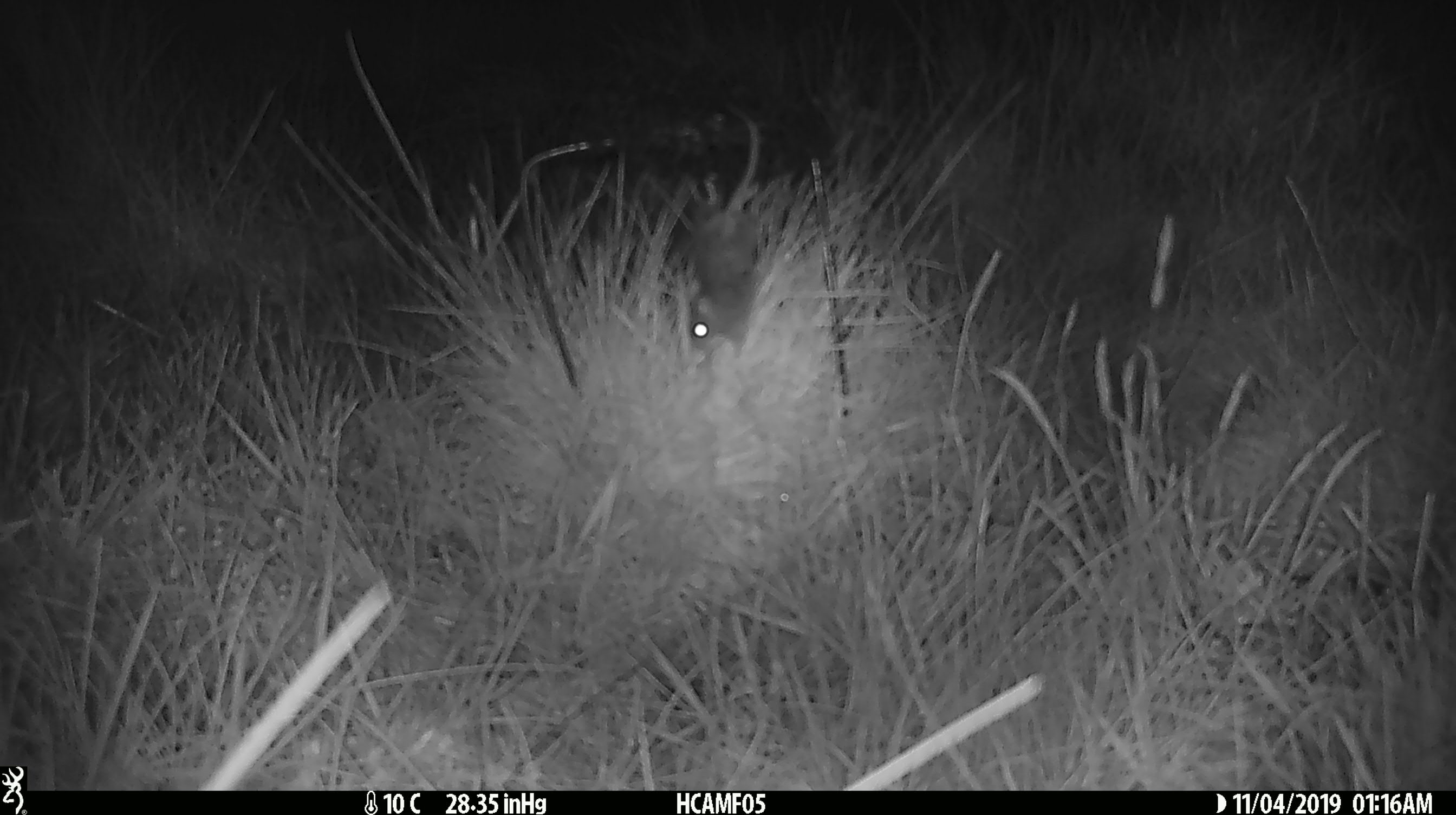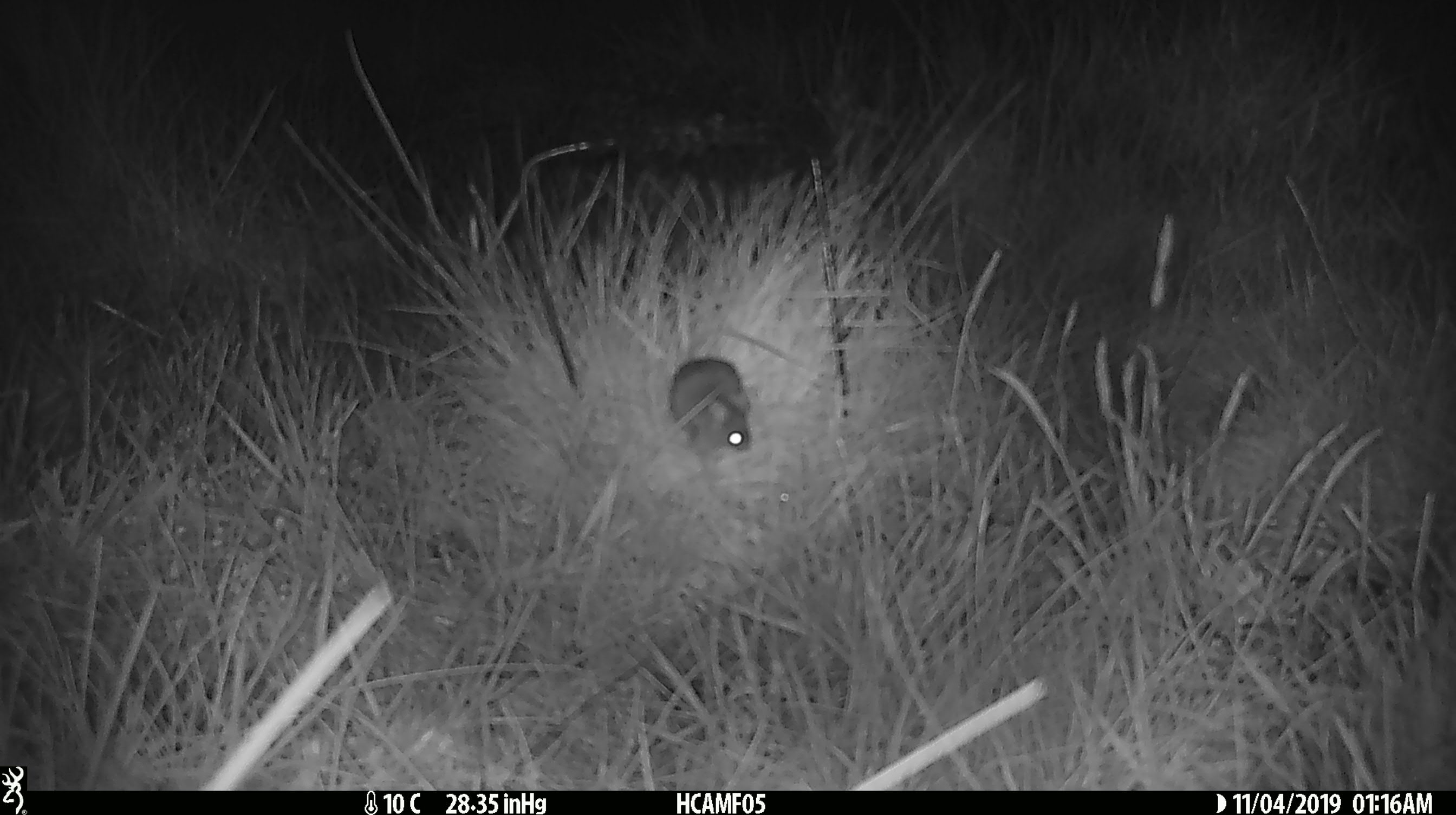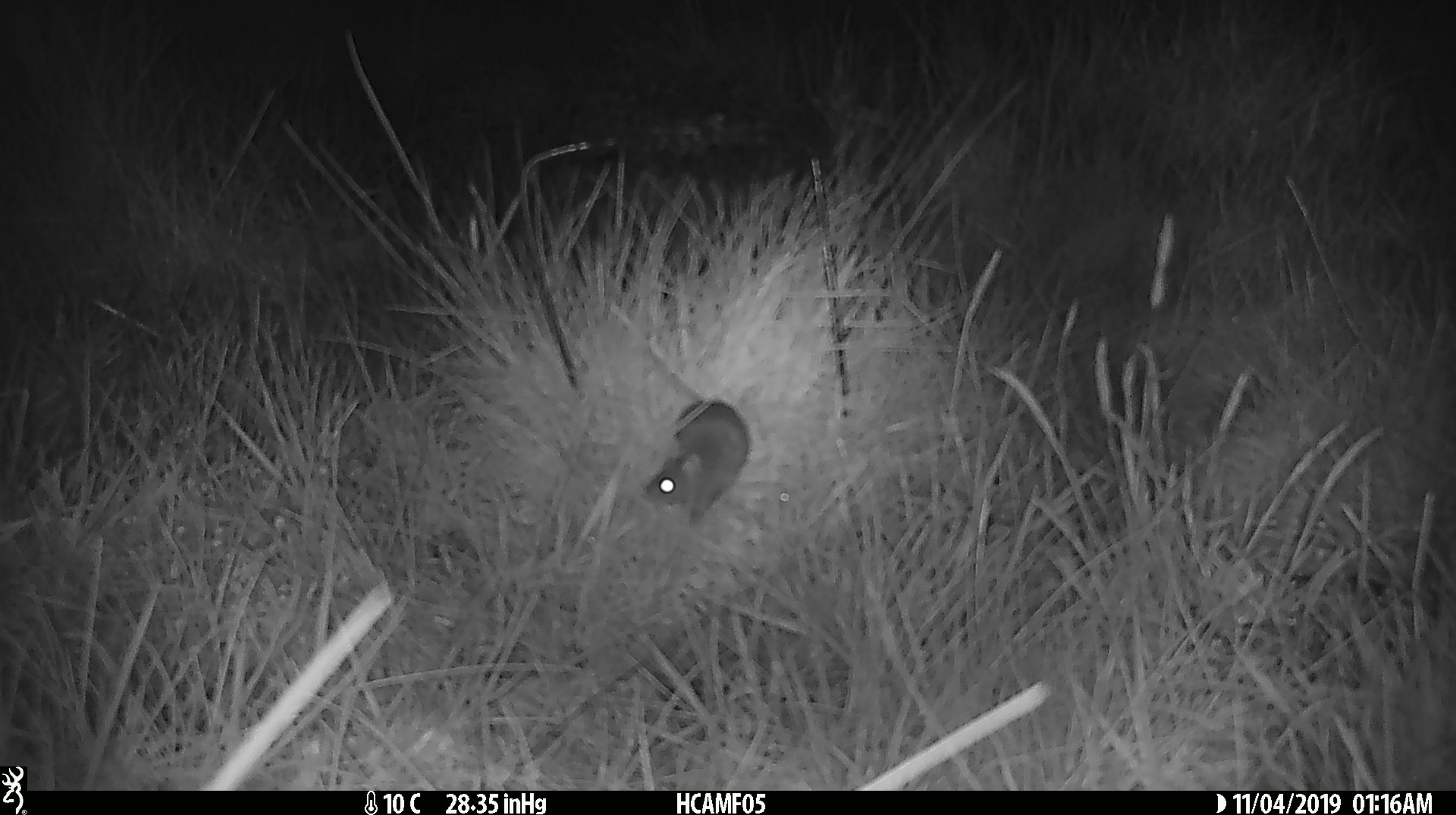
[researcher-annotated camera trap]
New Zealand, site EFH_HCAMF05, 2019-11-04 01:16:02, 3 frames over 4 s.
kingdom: Animalia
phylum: Chordata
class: Mammalia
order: Rodentia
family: Muridae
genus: Mus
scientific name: Mus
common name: mouse